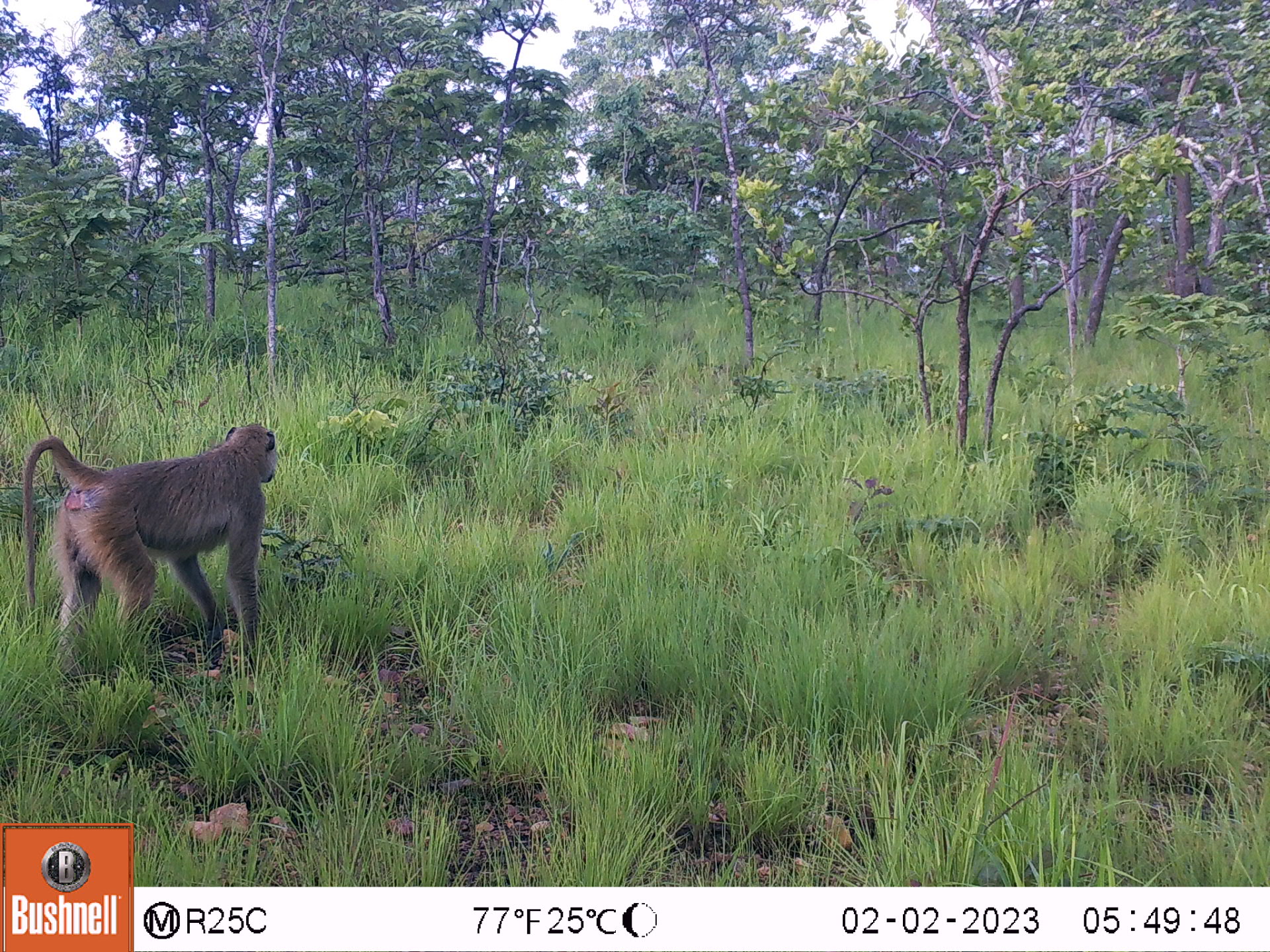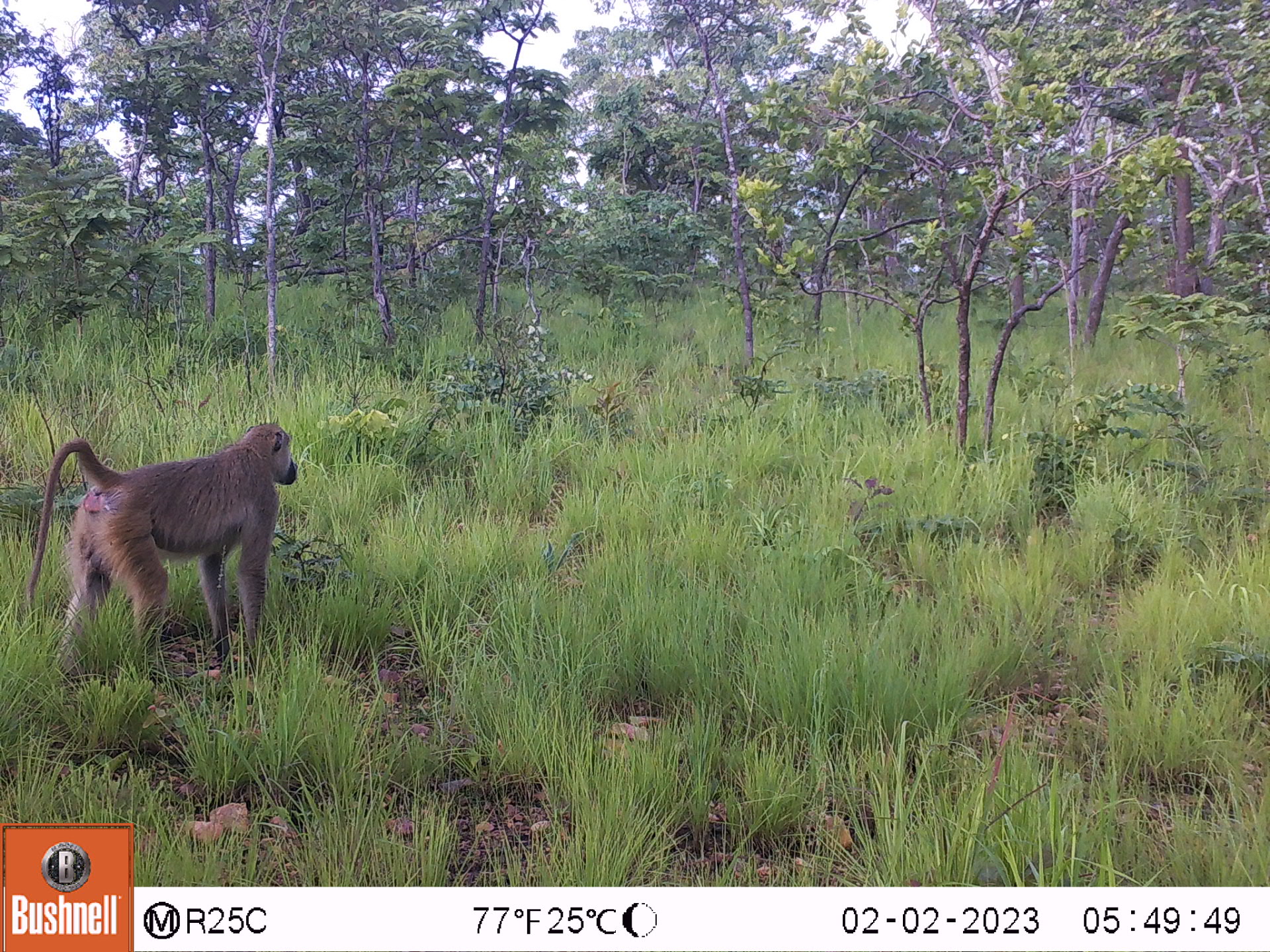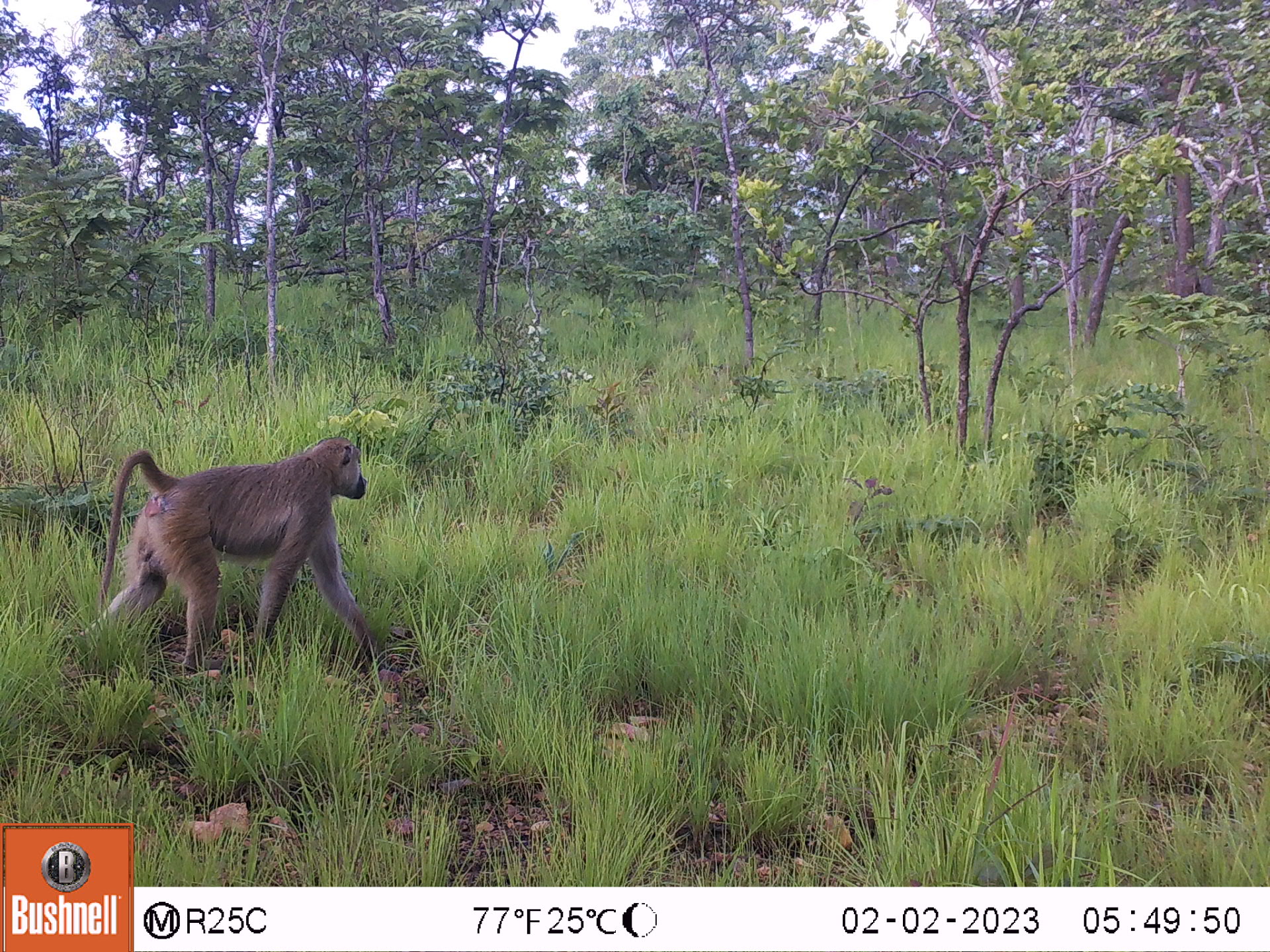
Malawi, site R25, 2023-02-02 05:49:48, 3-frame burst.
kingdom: Animalia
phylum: Chordata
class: Mammalia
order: Primates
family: Cercopithecidae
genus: Papio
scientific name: Papio cynocephalus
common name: yellow baboon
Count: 1.